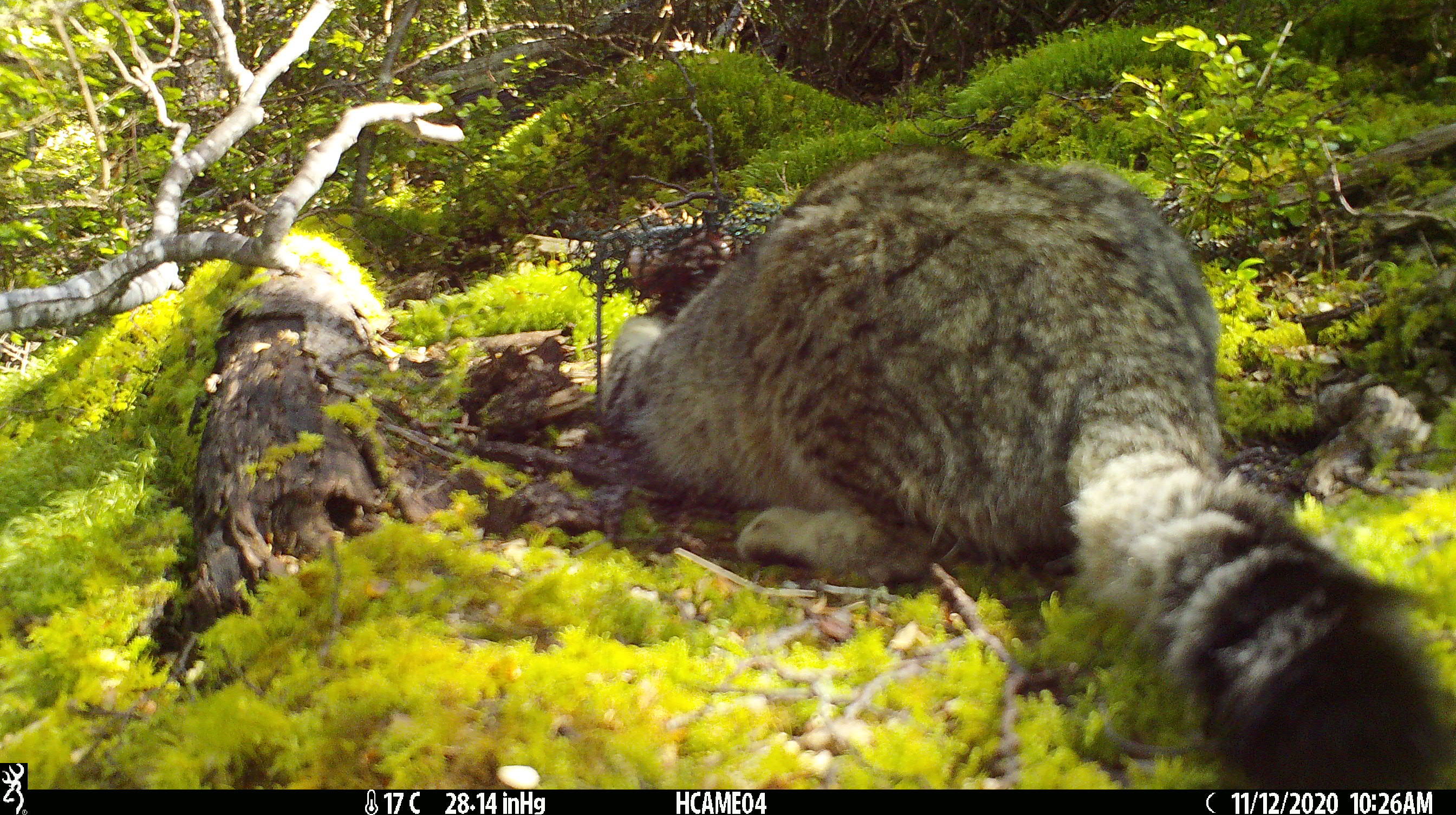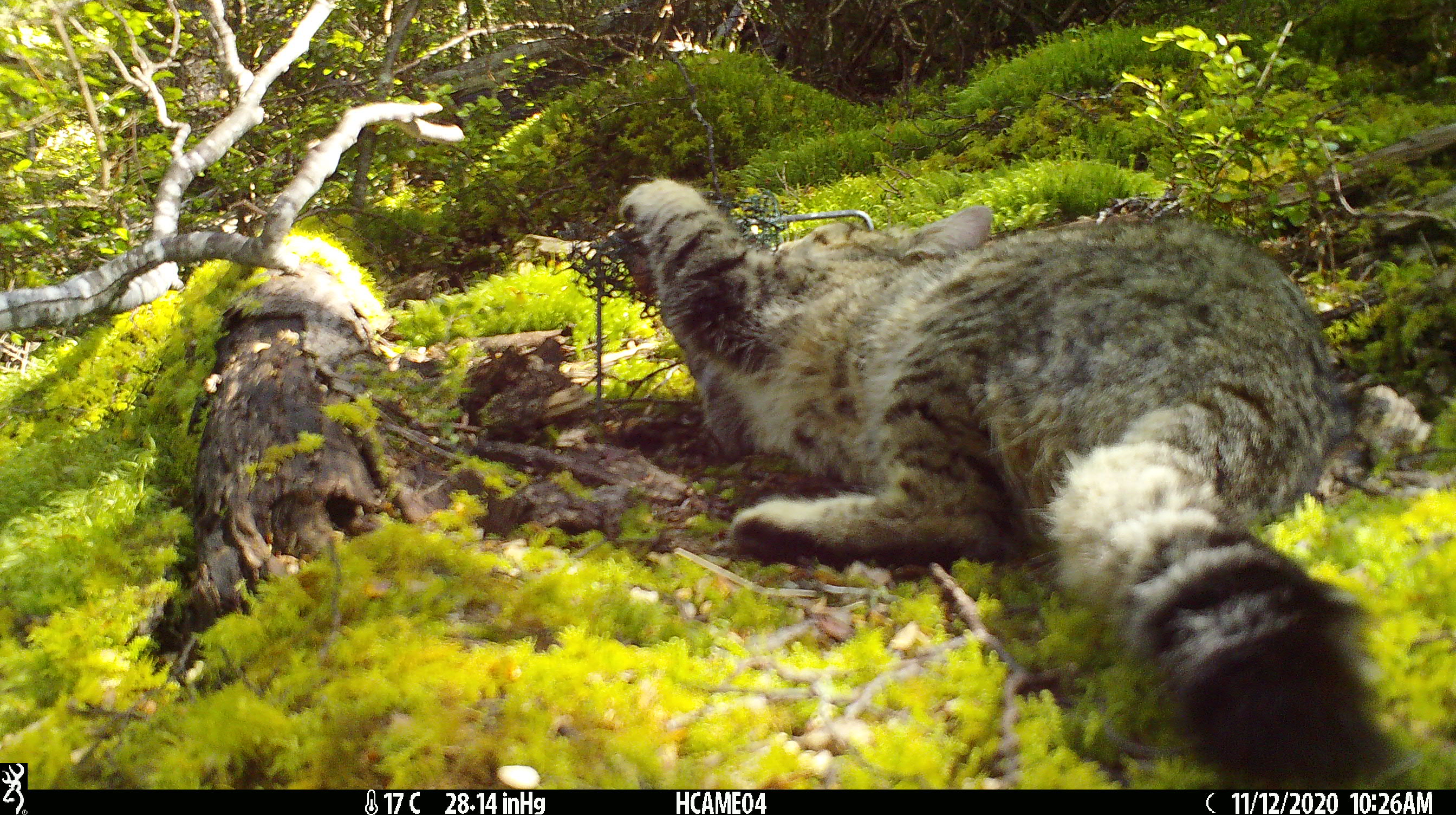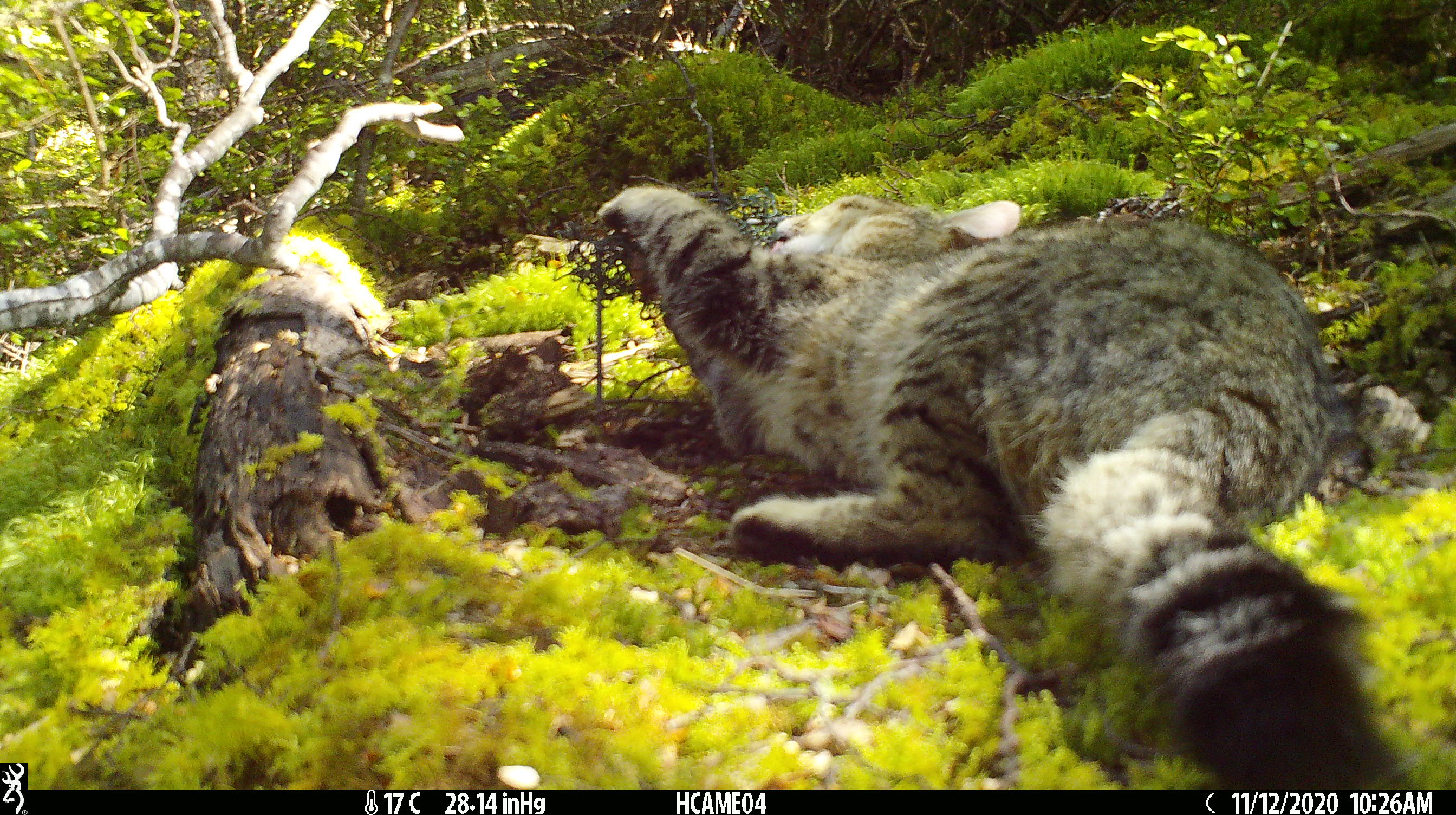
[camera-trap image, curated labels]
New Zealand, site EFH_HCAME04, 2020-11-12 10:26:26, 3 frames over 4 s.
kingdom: Animalia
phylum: Chordata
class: Mammalia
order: Carnivora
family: Felidae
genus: Felis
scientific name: Felis catus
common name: domestic cat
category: cat